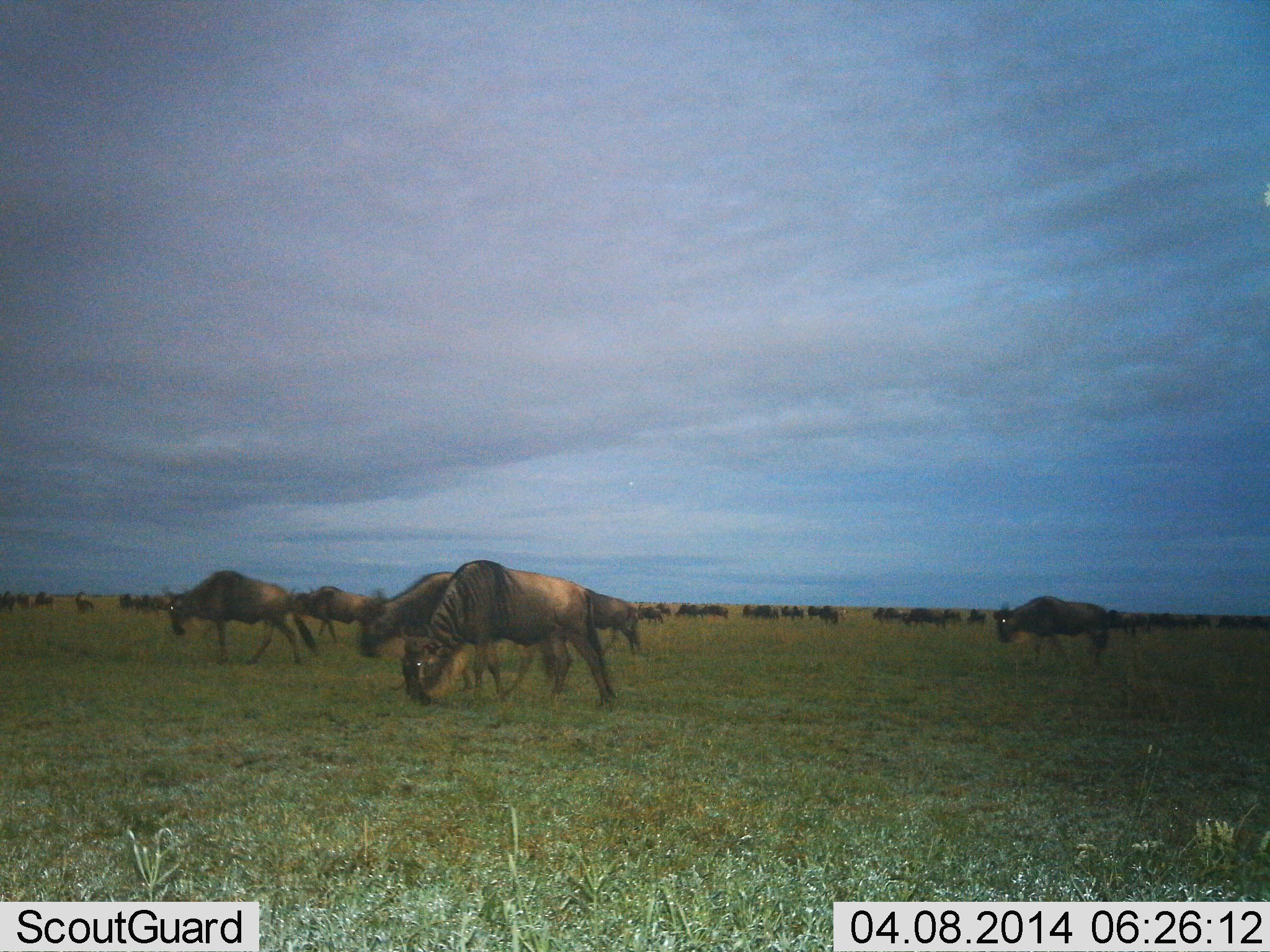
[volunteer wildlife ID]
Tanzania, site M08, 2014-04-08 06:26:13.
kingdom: Animalia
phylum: Chordata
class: Mammalia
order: Artiodactyla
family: Bovidae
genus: Connochaetes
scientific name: Connochaetes taurinus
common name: blue wildebeest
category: wildebeest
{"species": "wildebeest (blue wildebeest) (Connochaetes taurinus)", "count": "11-50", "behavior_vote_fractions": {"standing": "30%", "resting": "0%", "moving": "70%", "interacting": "0%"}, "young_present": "0%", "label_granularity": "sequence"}